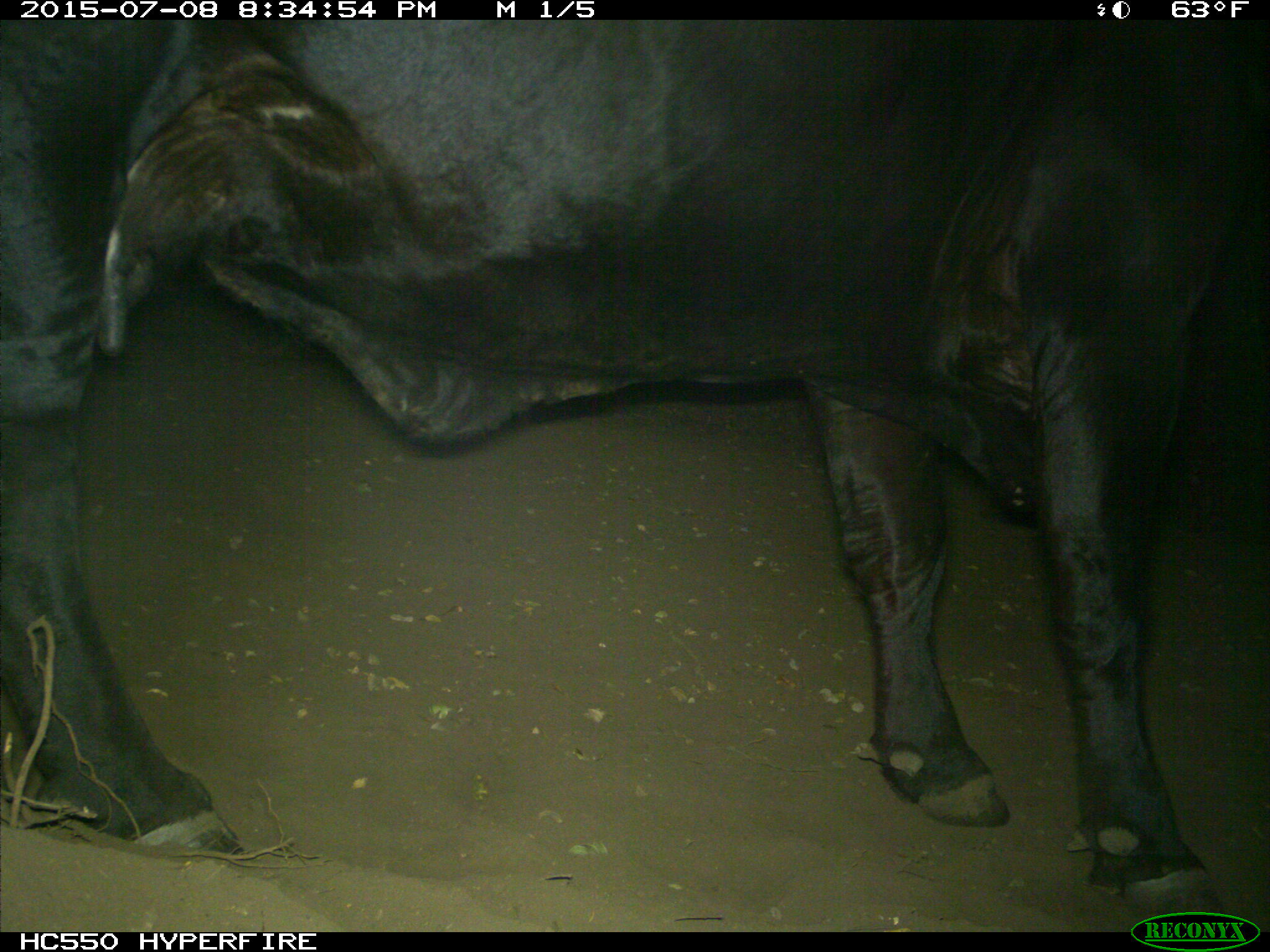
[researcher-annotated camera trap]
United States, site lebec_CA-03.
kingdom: Animalia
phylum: Chordata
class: Mammalia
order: Artiodactyla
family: Bovidae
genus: Bos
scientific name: Bos taurus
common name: domestic cow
Bos taurus (domestic cow).